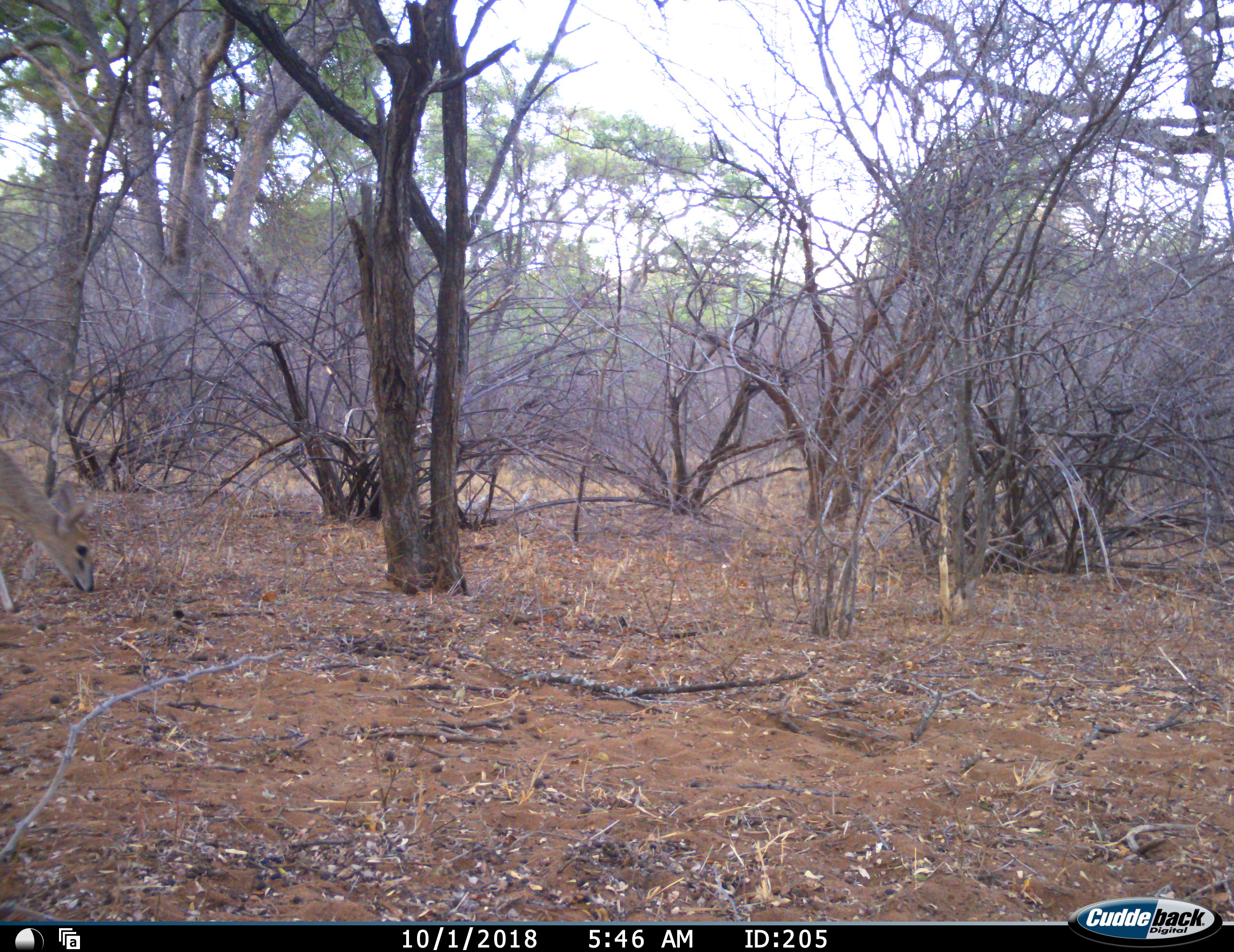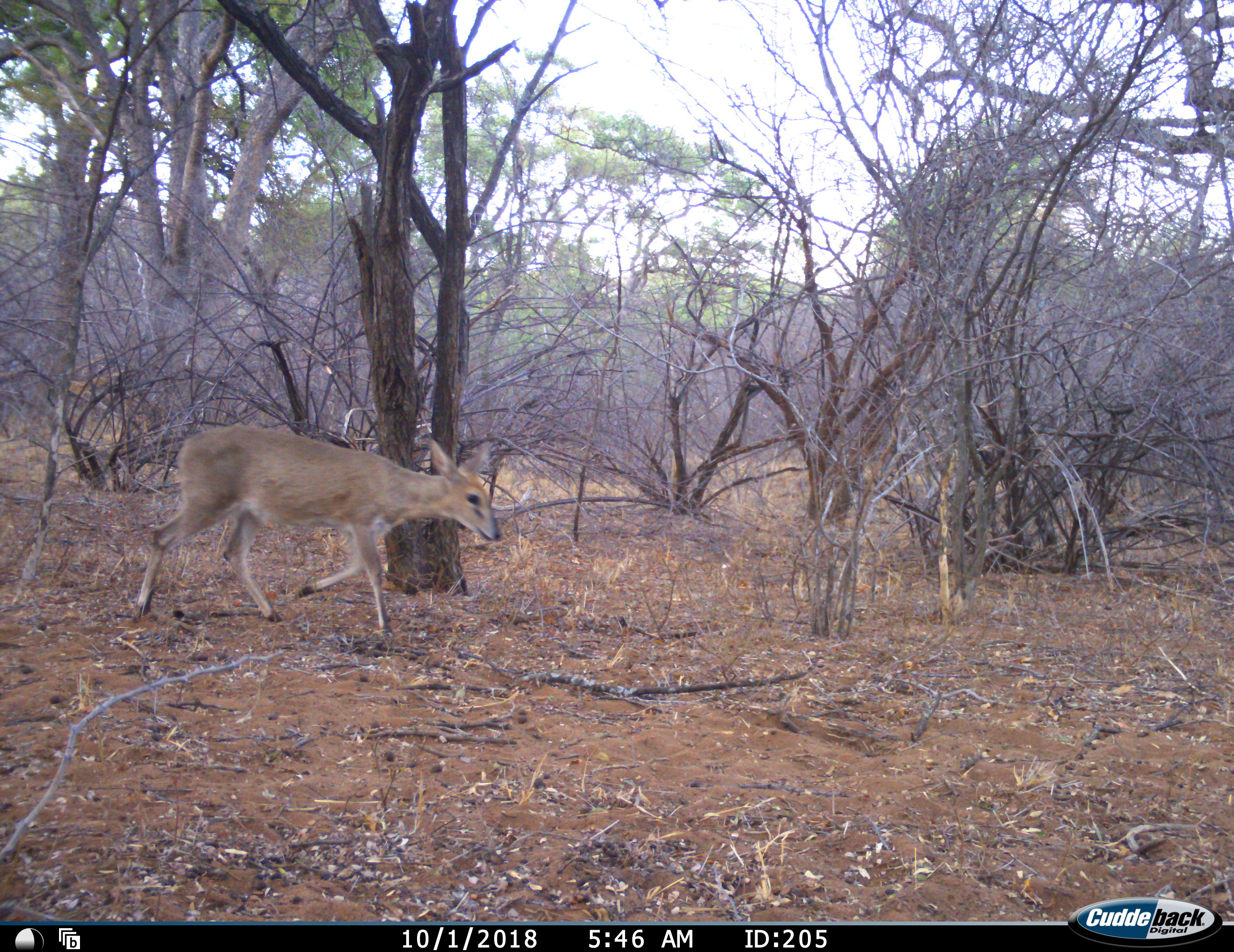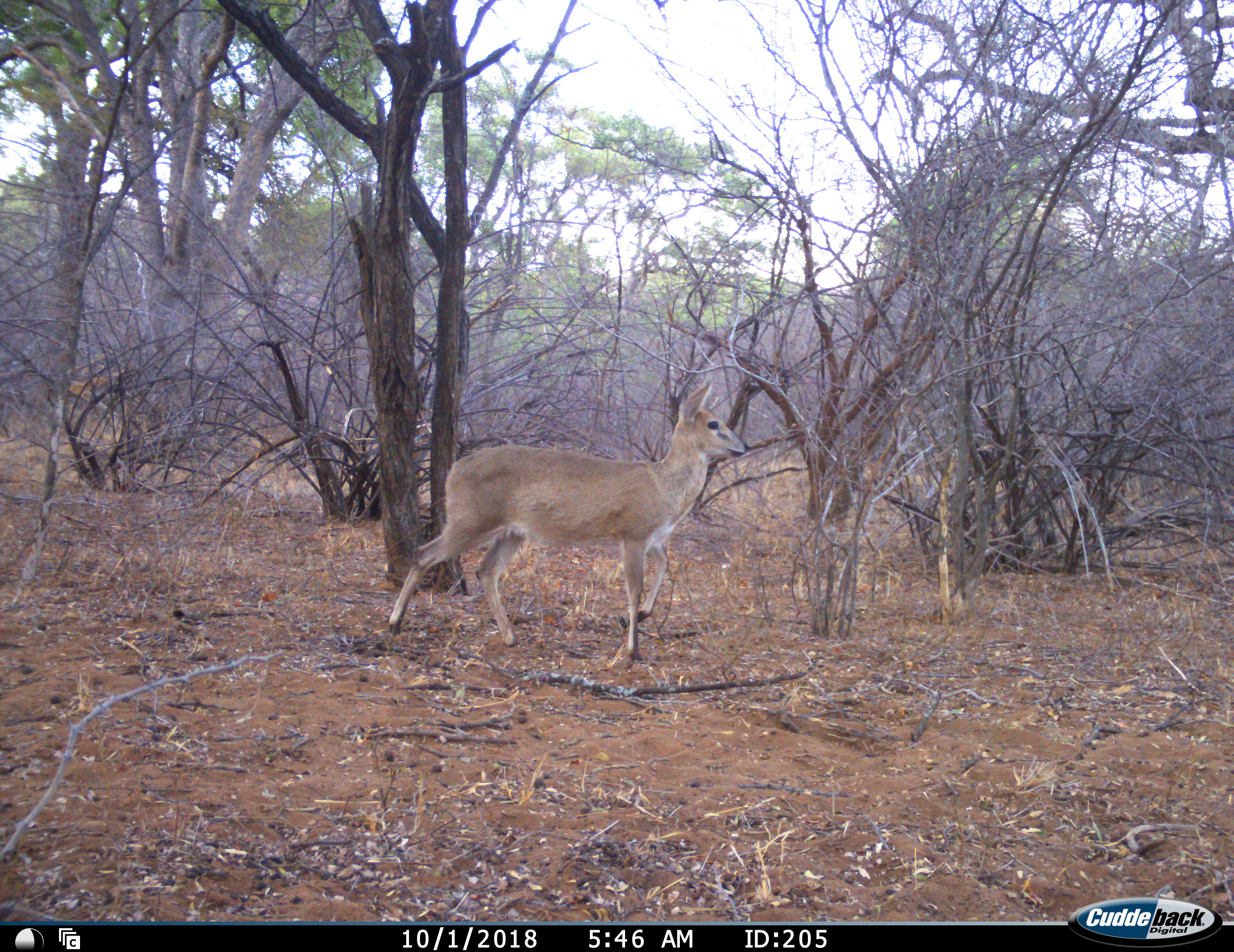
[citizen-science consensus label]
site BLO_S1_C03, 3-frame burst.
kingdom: Animalia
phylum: Chordata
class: Mammalia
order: Artiodactyla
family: Bovidae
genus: Sylvicapra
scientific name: Sylvicapra grimmia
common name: common duiker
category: duikercommongrey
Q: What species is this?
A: Duikercommongrey (common duiker) (Sylvicapra grimmia).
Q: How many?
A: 1.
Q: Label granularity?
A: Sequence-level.